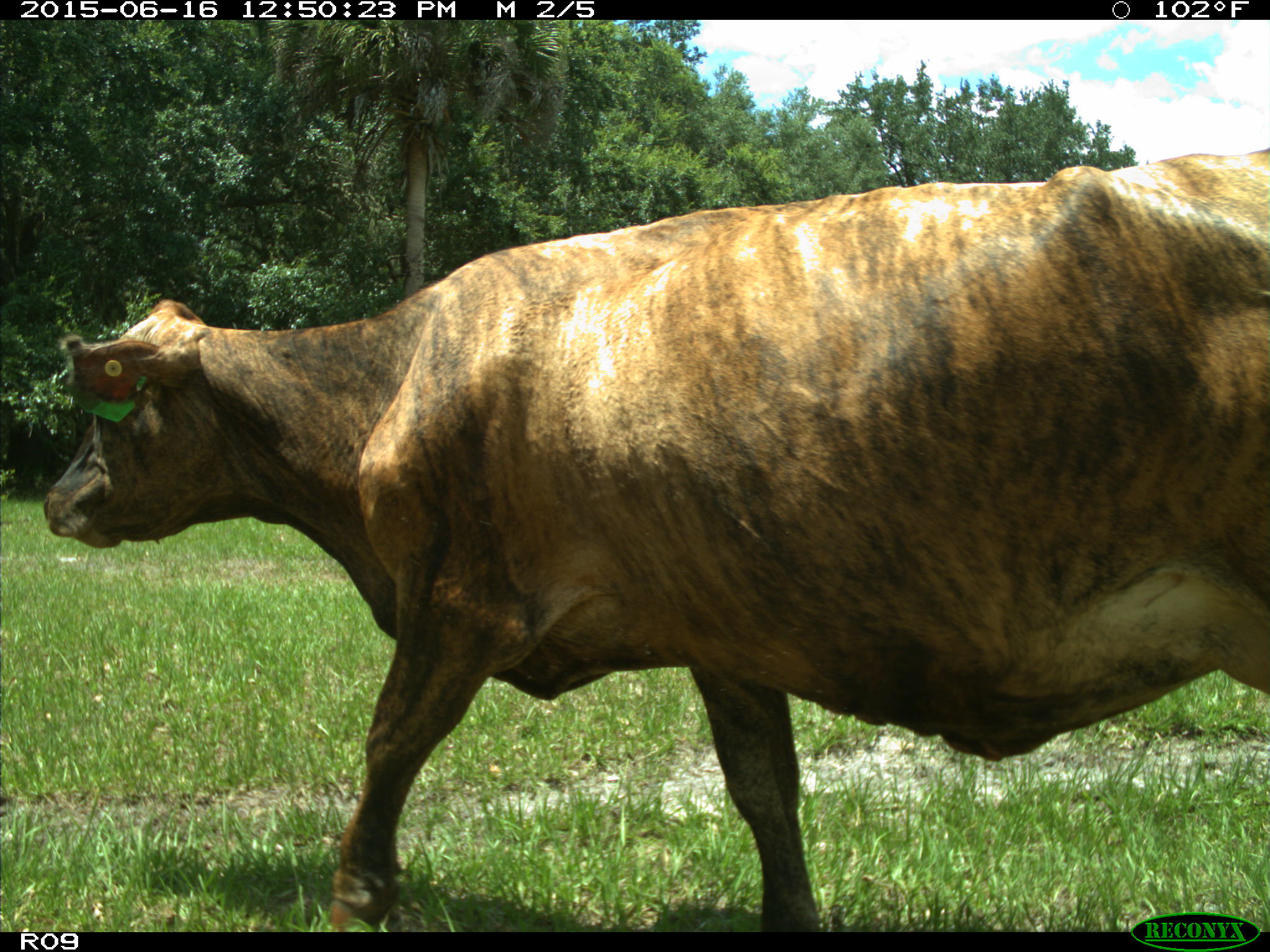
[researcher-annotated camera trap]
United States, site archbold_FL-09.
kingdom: Animalia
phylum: Chordata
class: Mammalia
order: Artiodactyla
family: Bovidae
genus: Bos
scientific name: Bos taurus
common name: domestic cow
Bos taurus (domestic cow).